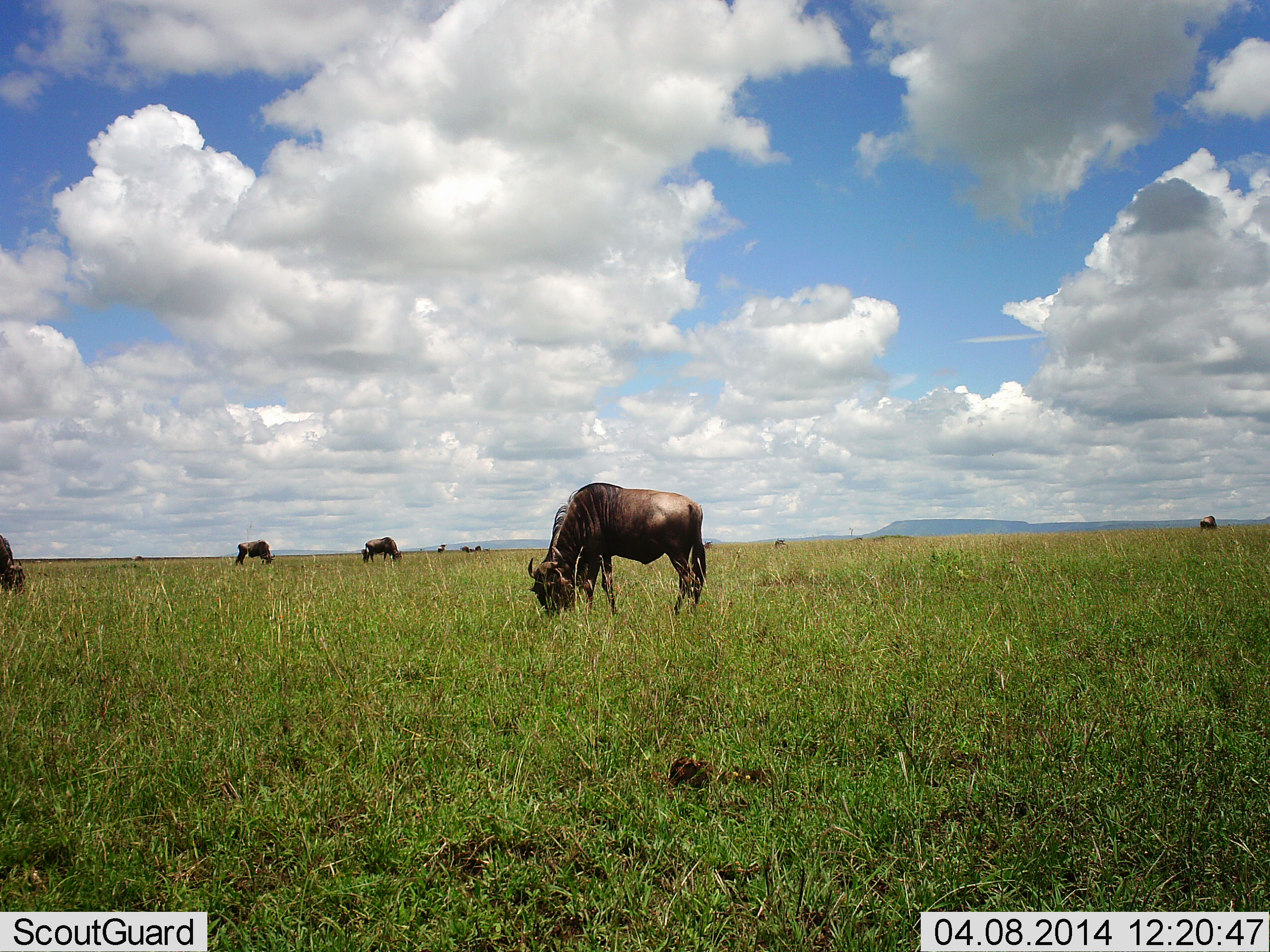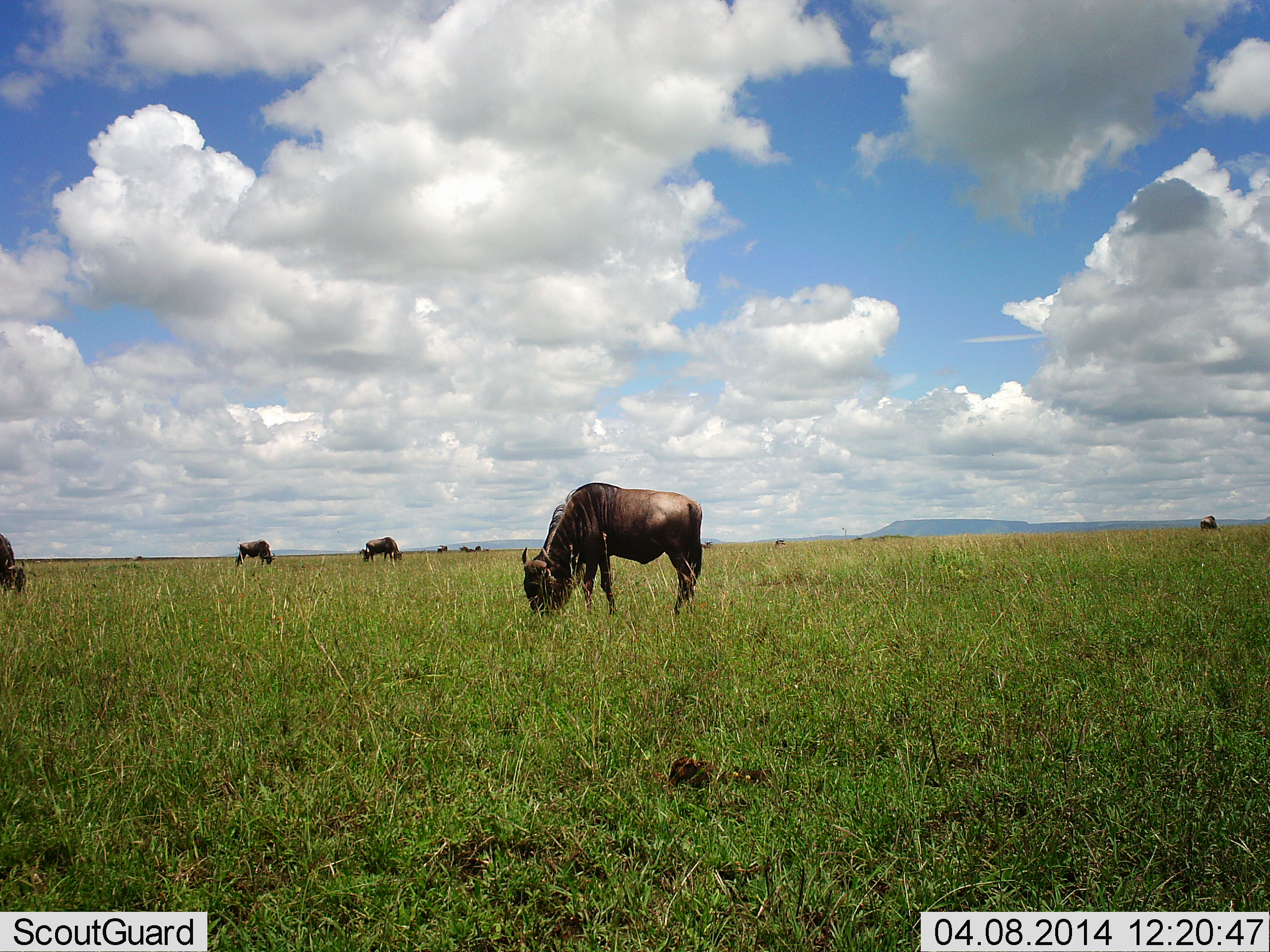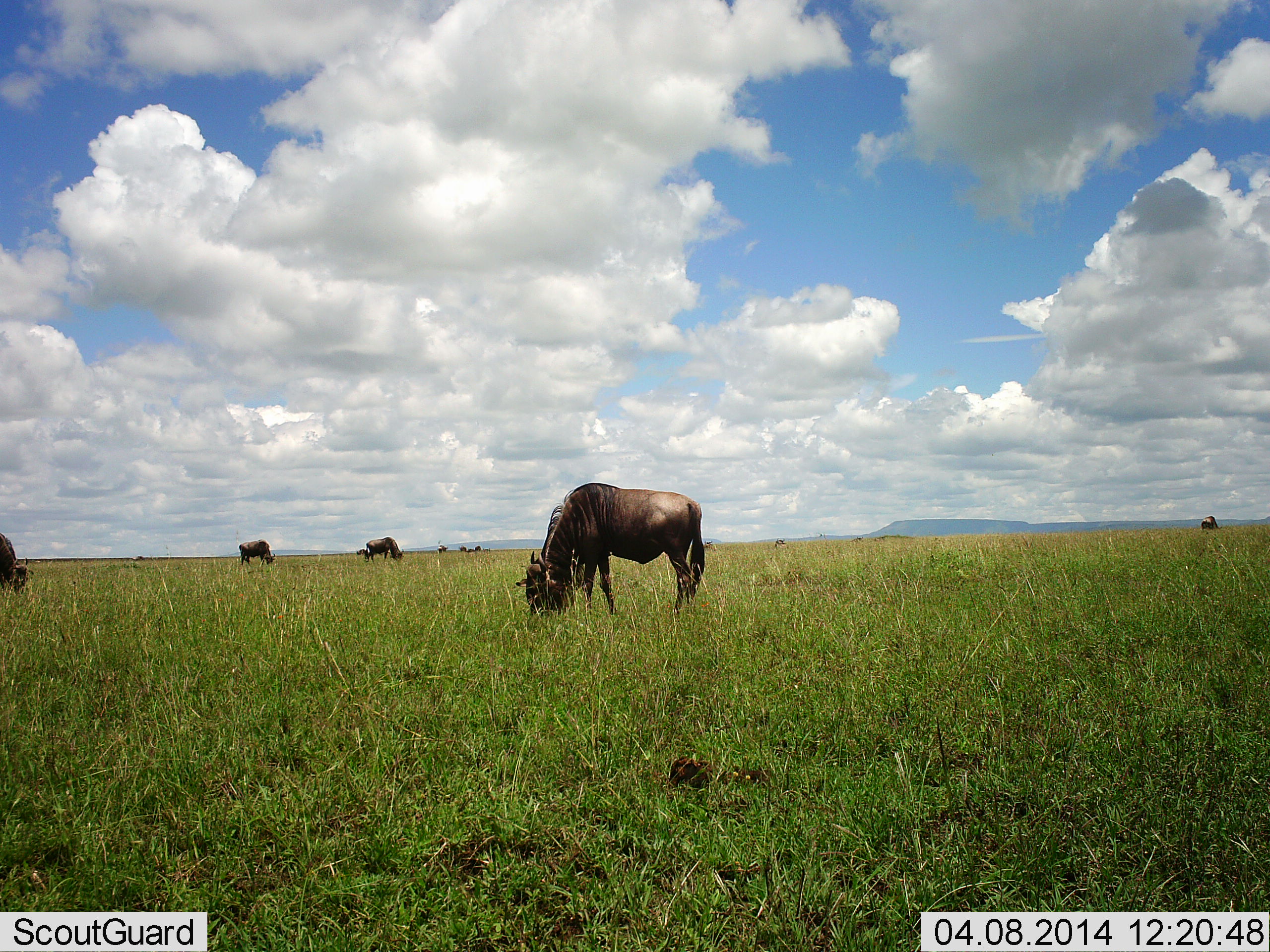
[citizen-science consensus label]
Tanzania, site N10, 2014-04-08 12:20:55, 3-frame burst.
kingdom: Animalia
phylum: Chordata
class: Mammalia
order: Artiodactyla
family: Bovidae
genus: Connochaetes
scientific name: Connochaetes taurinus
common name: blue wildebeest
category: wildebeest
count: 8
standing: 30%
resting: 0%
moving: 0%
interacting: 0%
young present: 0%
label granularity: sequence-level